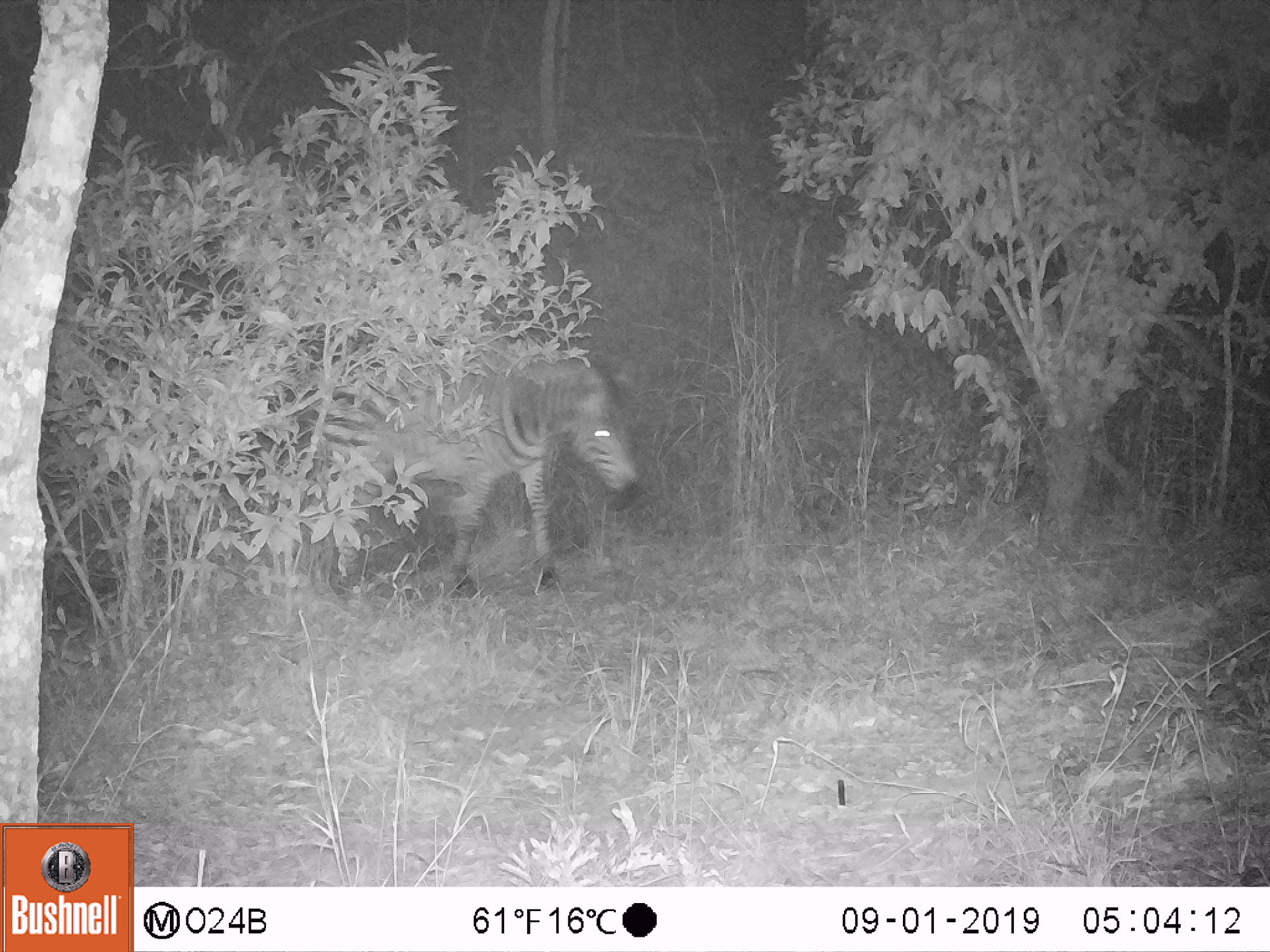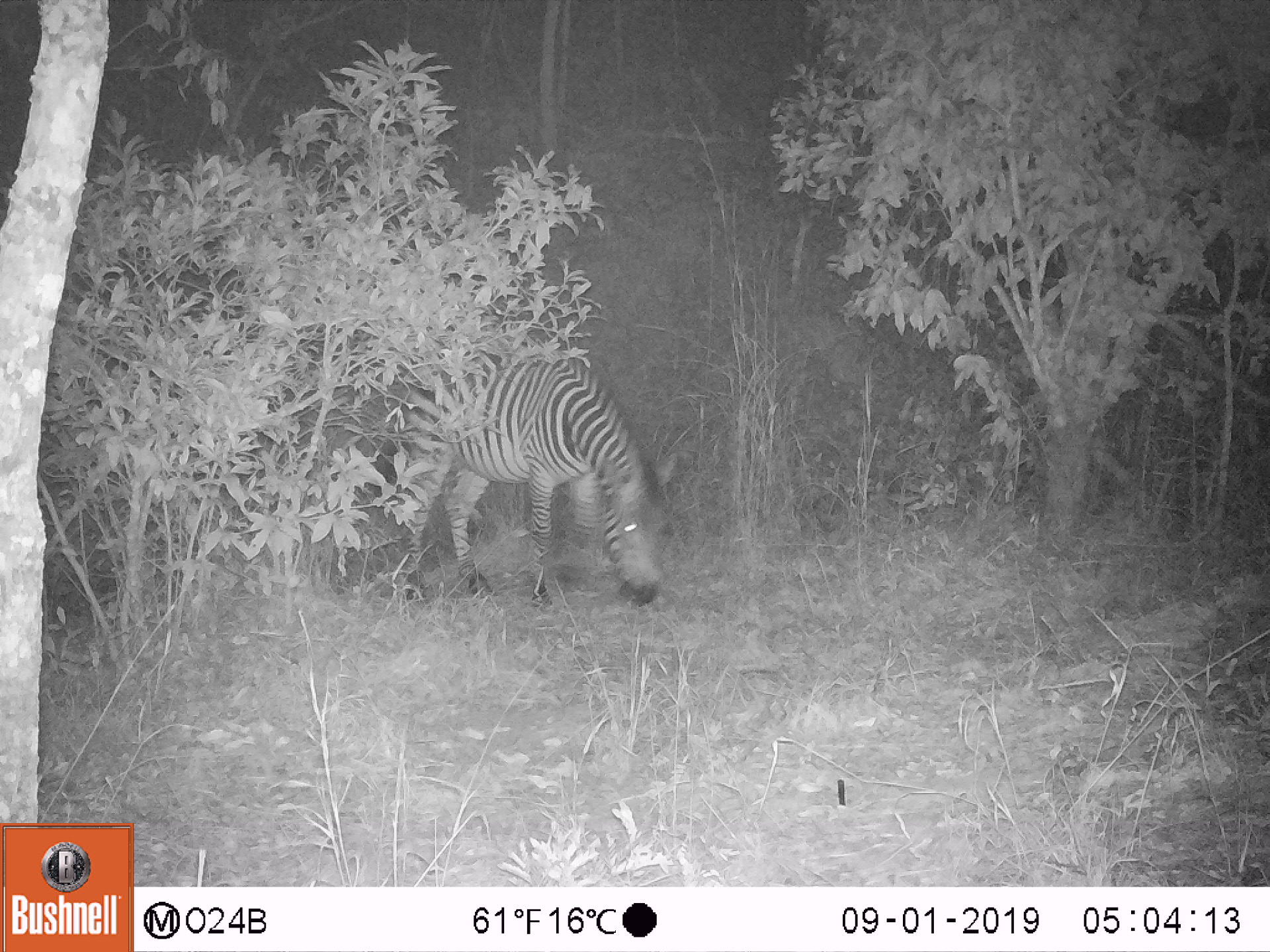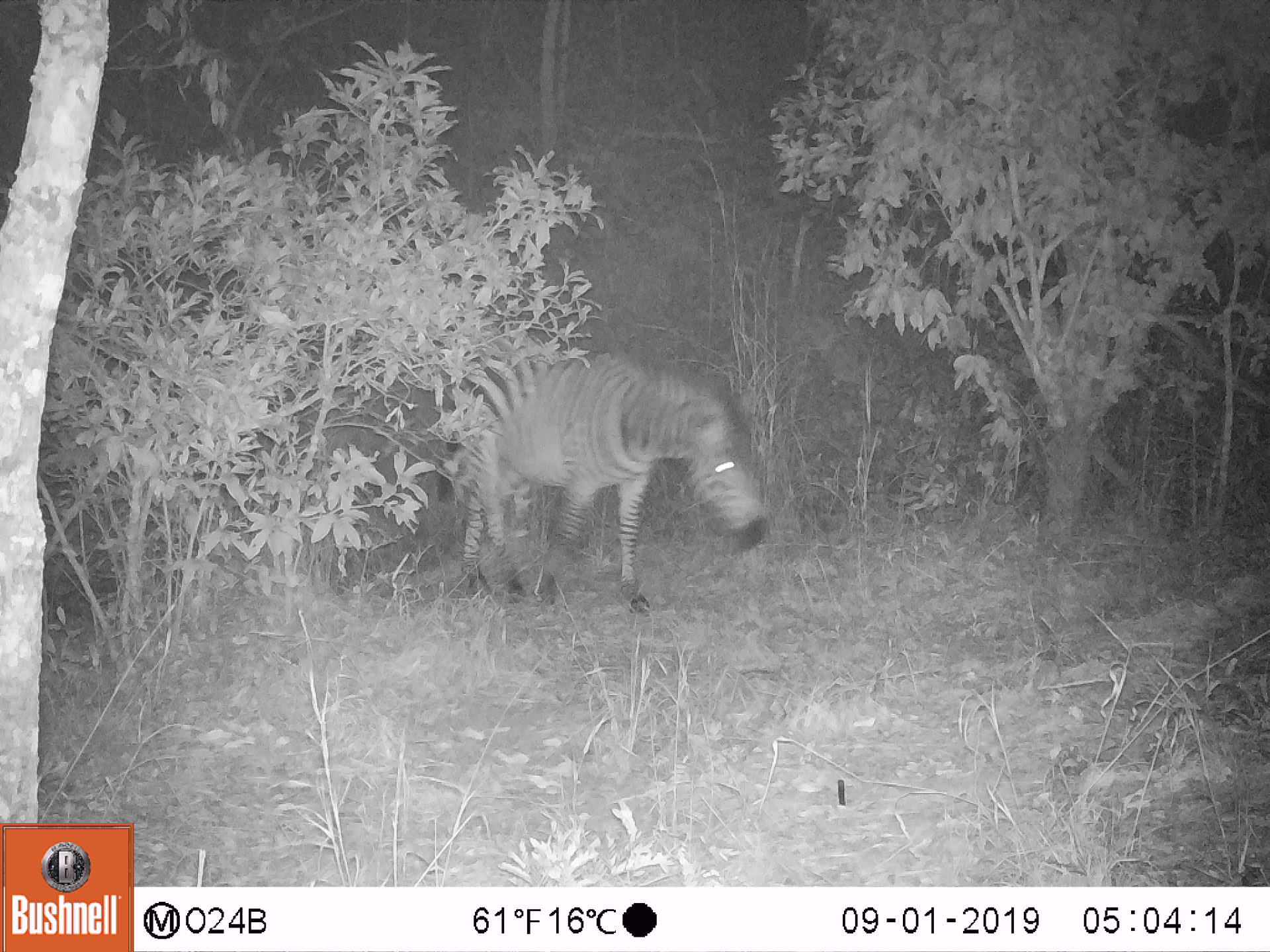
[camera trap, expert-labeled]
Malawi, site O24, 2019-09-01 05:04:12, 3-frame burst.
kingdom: Animalia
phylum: Chordata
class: Mammalia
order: Perissodactyla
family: Equidae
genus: Equus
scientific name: Equus quagga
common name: plains zebra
Plains zebra (Equus quagga), count 1.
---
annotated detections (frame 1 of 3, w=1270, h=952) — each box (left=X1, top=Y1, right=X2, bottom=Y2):
plains zebra: (left=311, top=345, right=645, bottom=603)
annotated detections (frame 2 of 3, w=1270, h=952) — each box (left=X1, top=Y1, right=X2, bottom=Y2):
plains zebra: (left=394, top=341, right=668, bottom=608)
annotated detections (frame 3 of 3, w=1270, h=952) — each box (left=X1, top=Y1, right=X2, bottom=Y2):
plains zebra: (left=432, top=333, right=773, bottom=621)